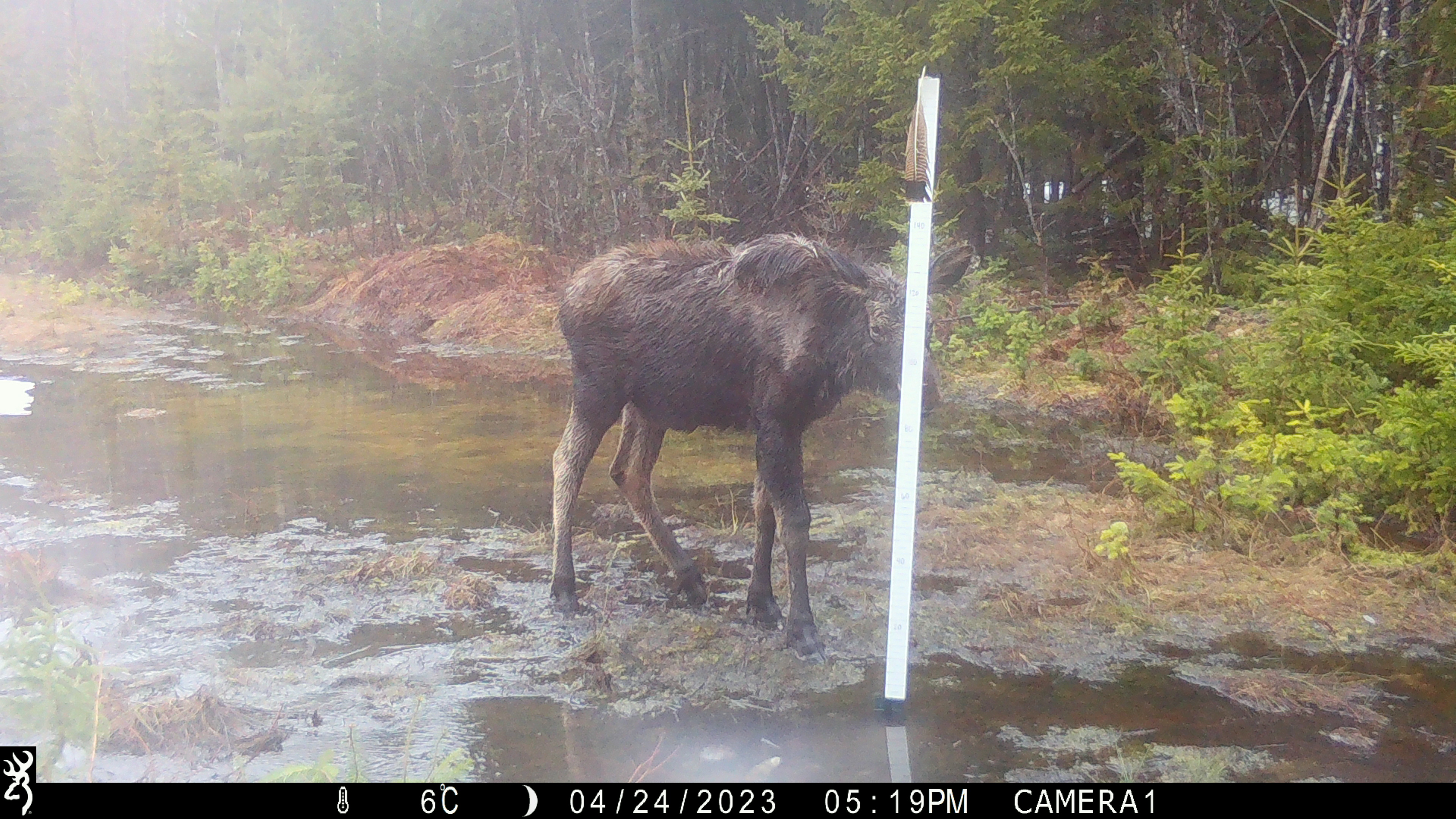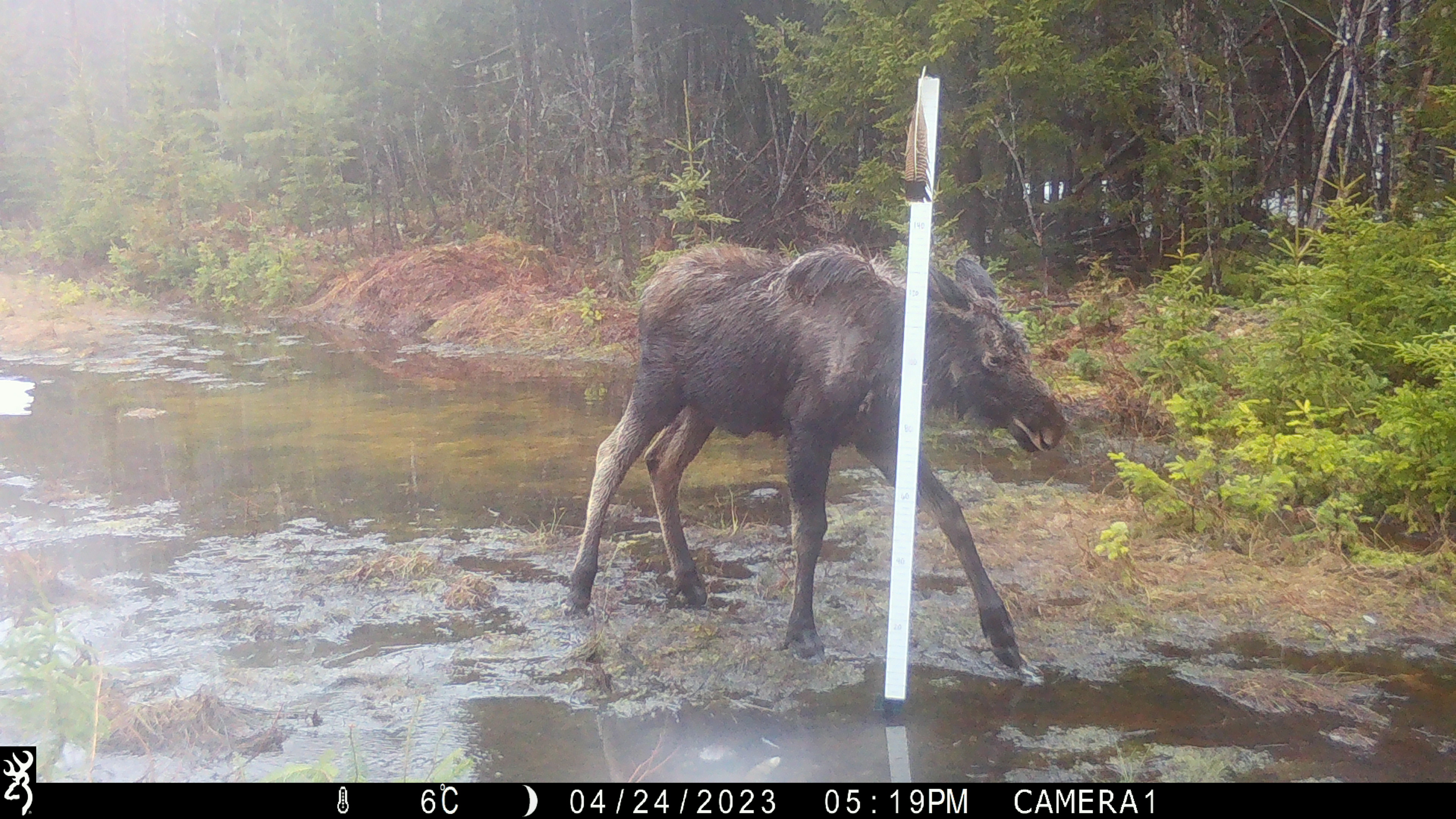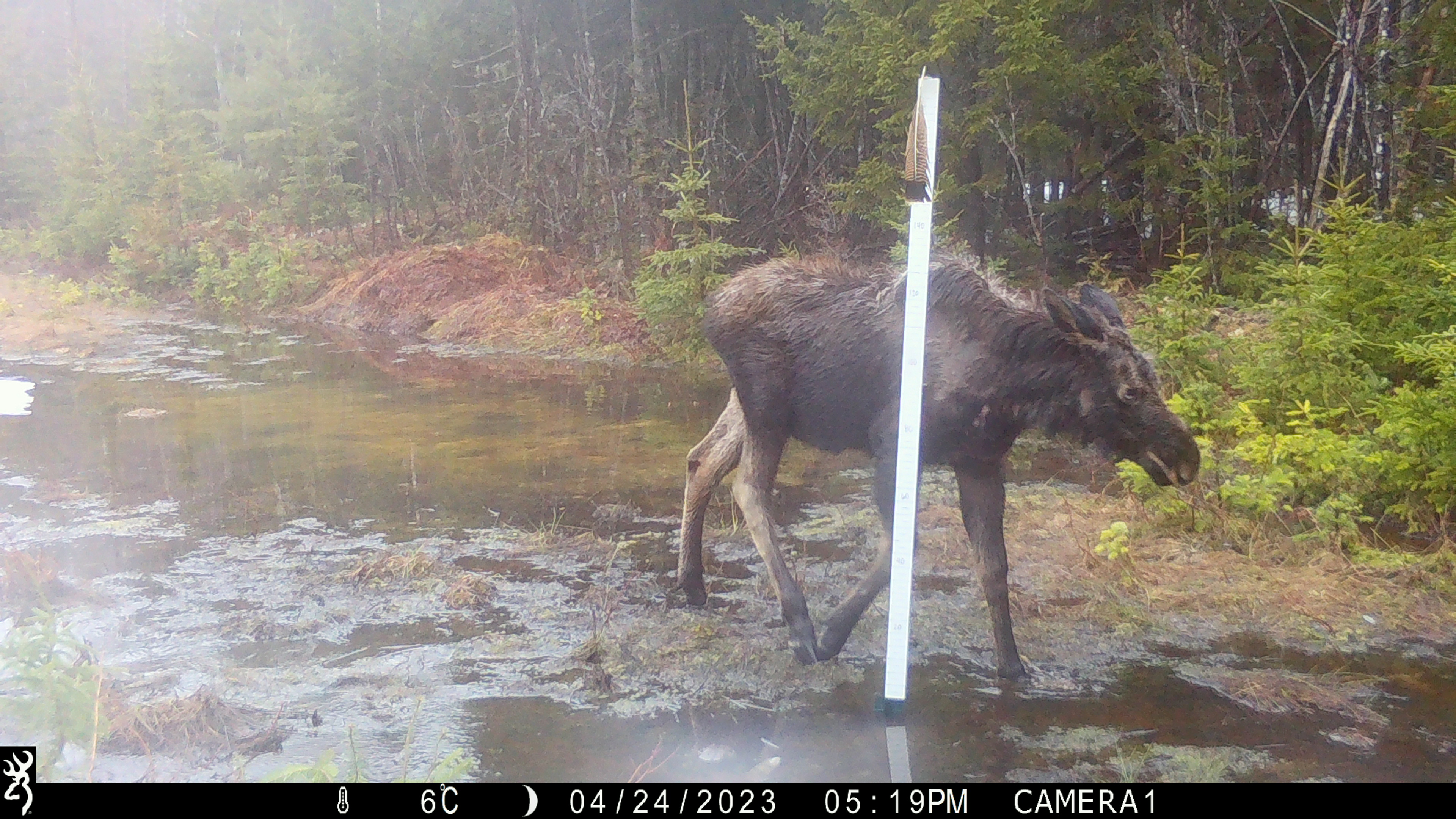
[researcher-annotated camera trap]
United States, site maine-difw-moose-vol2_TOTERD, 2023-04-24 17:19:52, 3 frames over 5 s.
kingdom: Animalia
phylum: Chordata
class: Mammalia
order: Artiodactyla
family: Cervidae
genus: Alces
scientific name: Alces alces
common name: moose